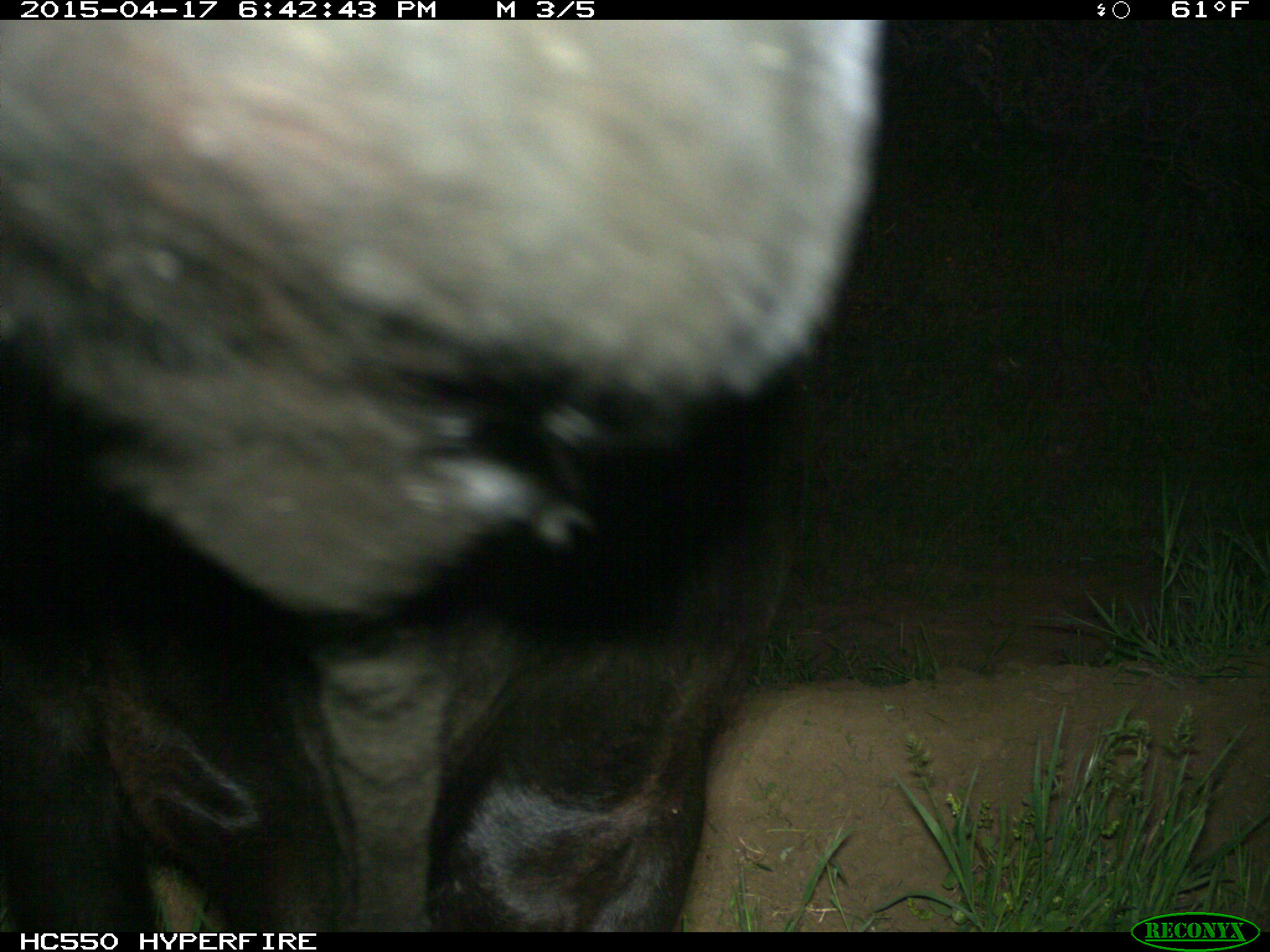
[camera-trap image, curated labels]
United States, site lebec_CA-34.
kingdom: Animalia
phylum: Chordata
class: Mammalia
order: Artiodactyla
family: Bovidae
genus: Bos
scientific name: Bos taurus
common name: domestic cow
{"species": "Bos taurus (domestic cow)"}